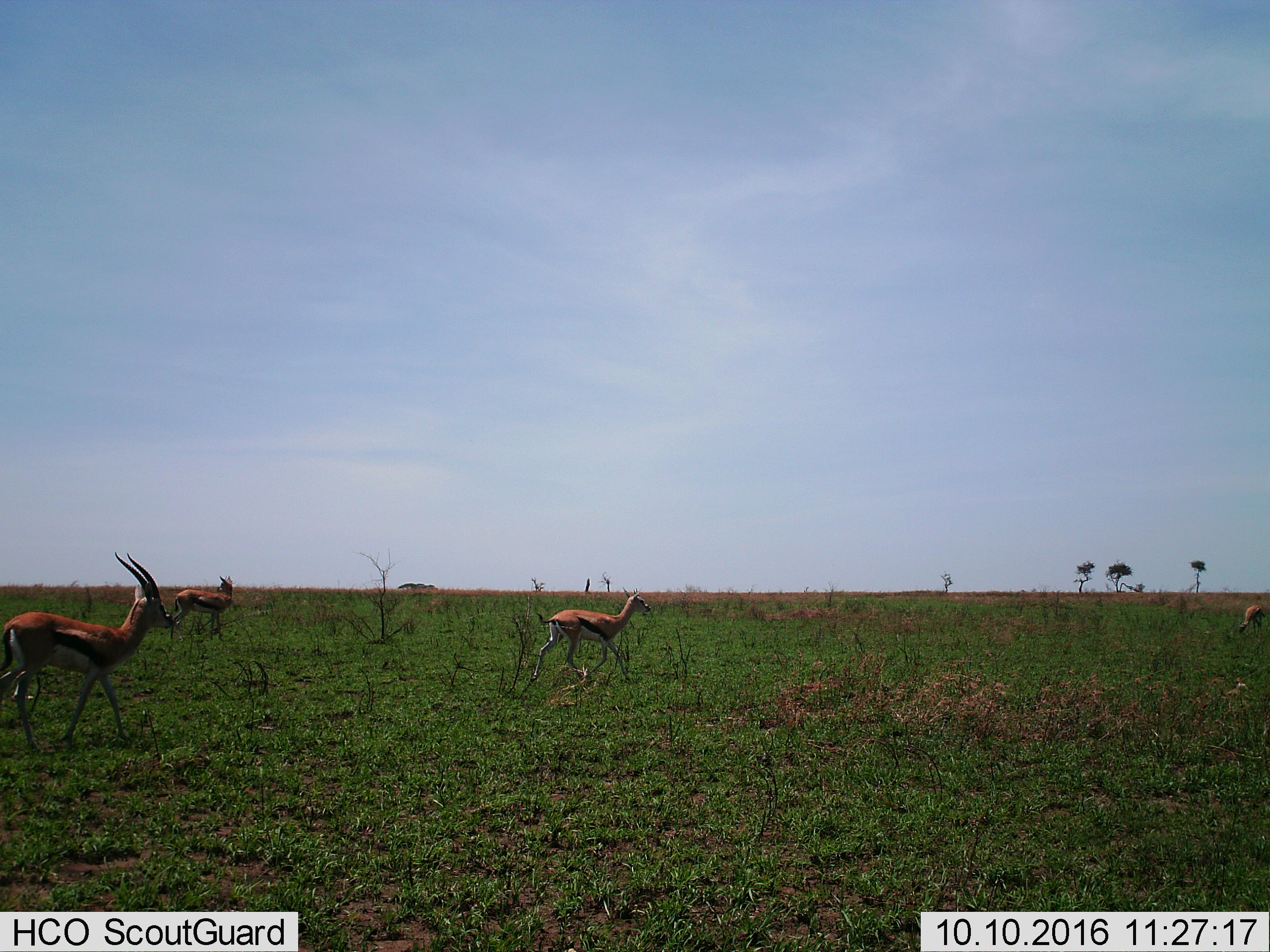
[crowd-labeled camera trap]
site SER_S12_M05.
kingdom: Animalia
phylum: Chordata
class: Mammalia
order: Artiodactyla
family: Bovidae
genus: Eudorcas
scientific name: Eudorcas thomsonii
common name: thomson's gazelle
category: gazellethomsons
Gazellethomsons (thomson's gazelle) (Eudorcas thomsonii), count 4. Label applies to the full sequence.